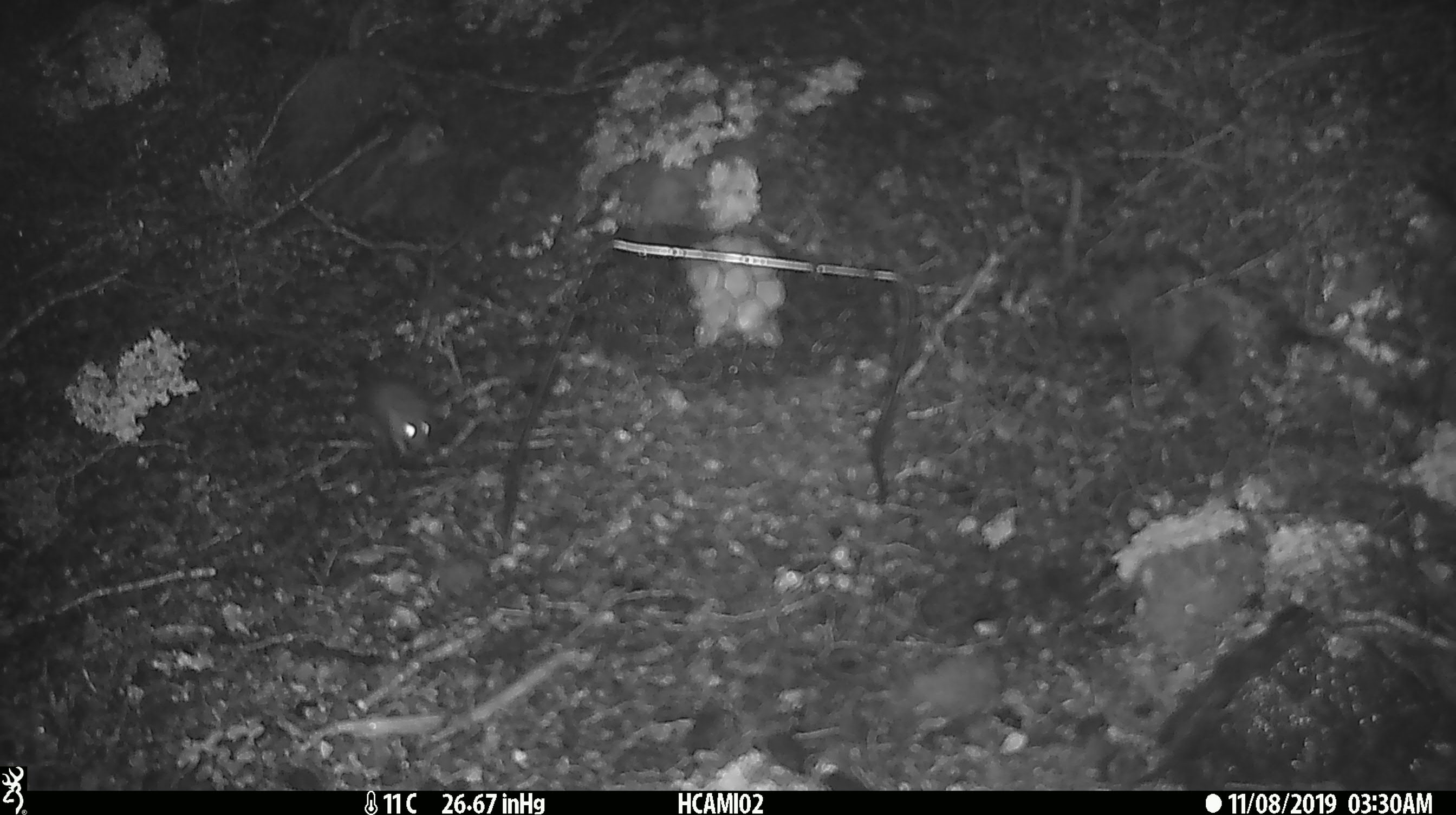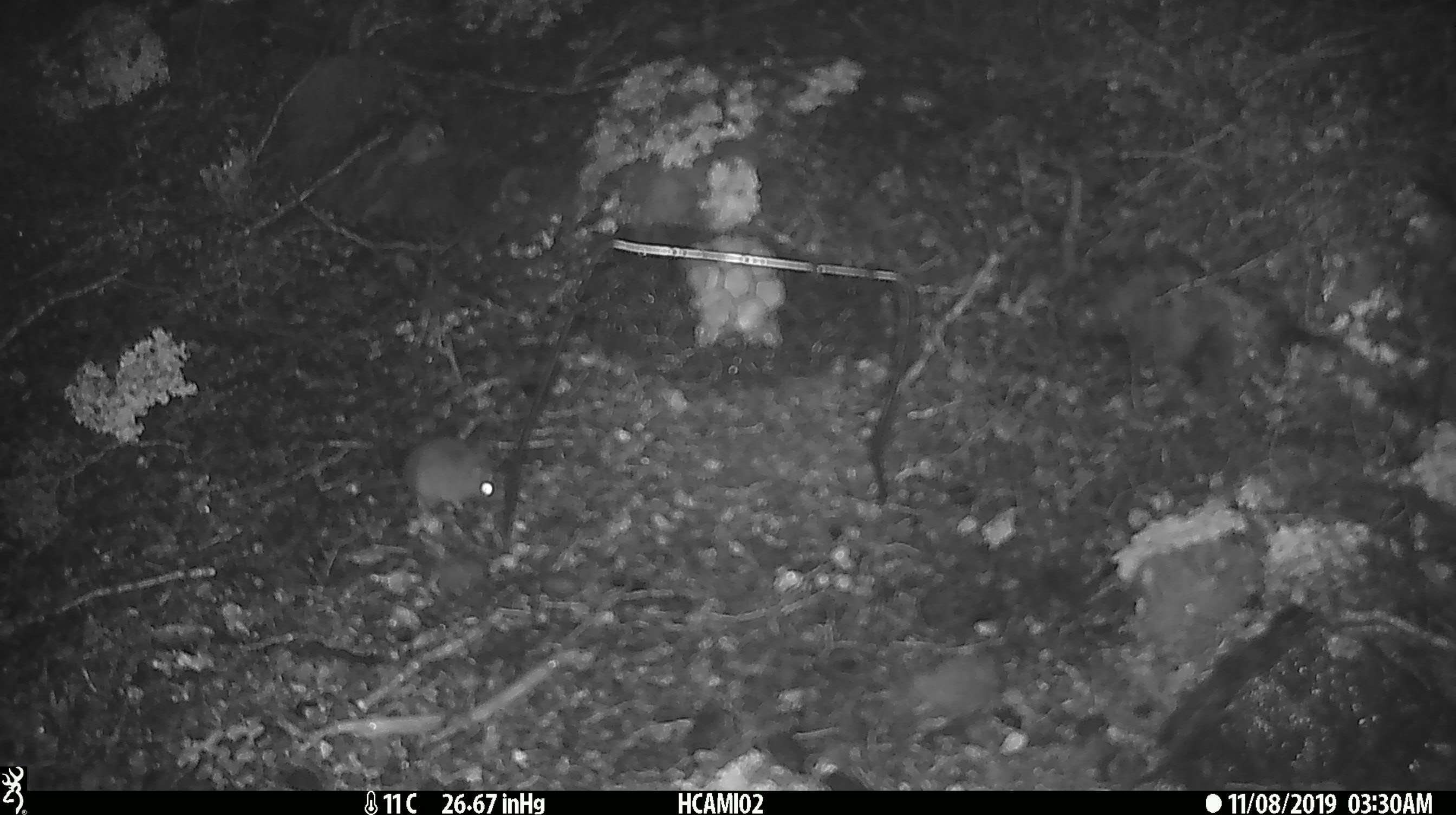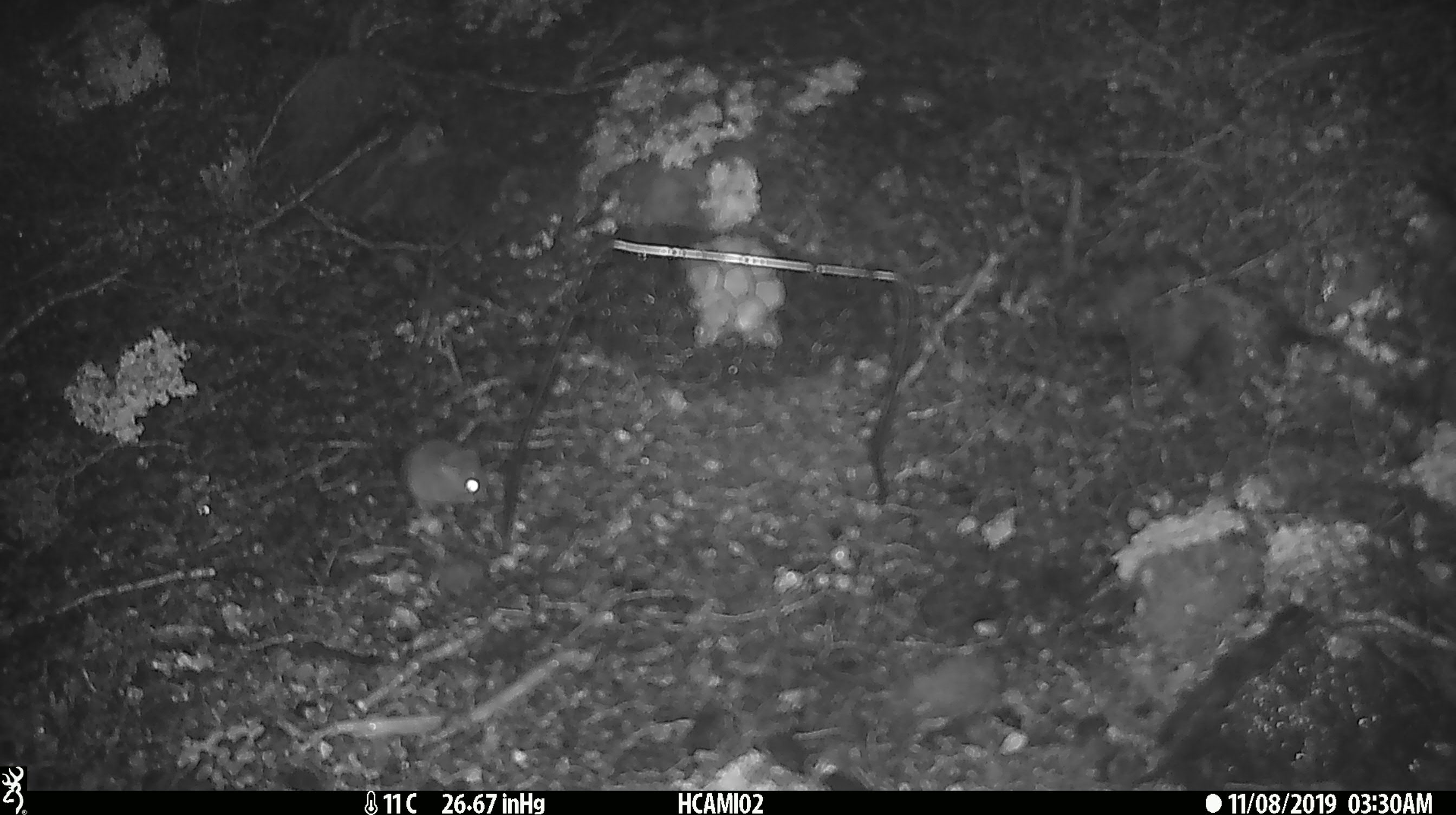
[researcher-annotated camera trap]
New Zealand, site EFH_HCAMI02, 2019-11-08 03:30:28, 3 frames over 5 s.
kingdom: Animalia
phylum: Chordata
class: Mammalia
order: Rodentia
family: Muridae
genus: Mus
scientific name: Mus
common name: mouse